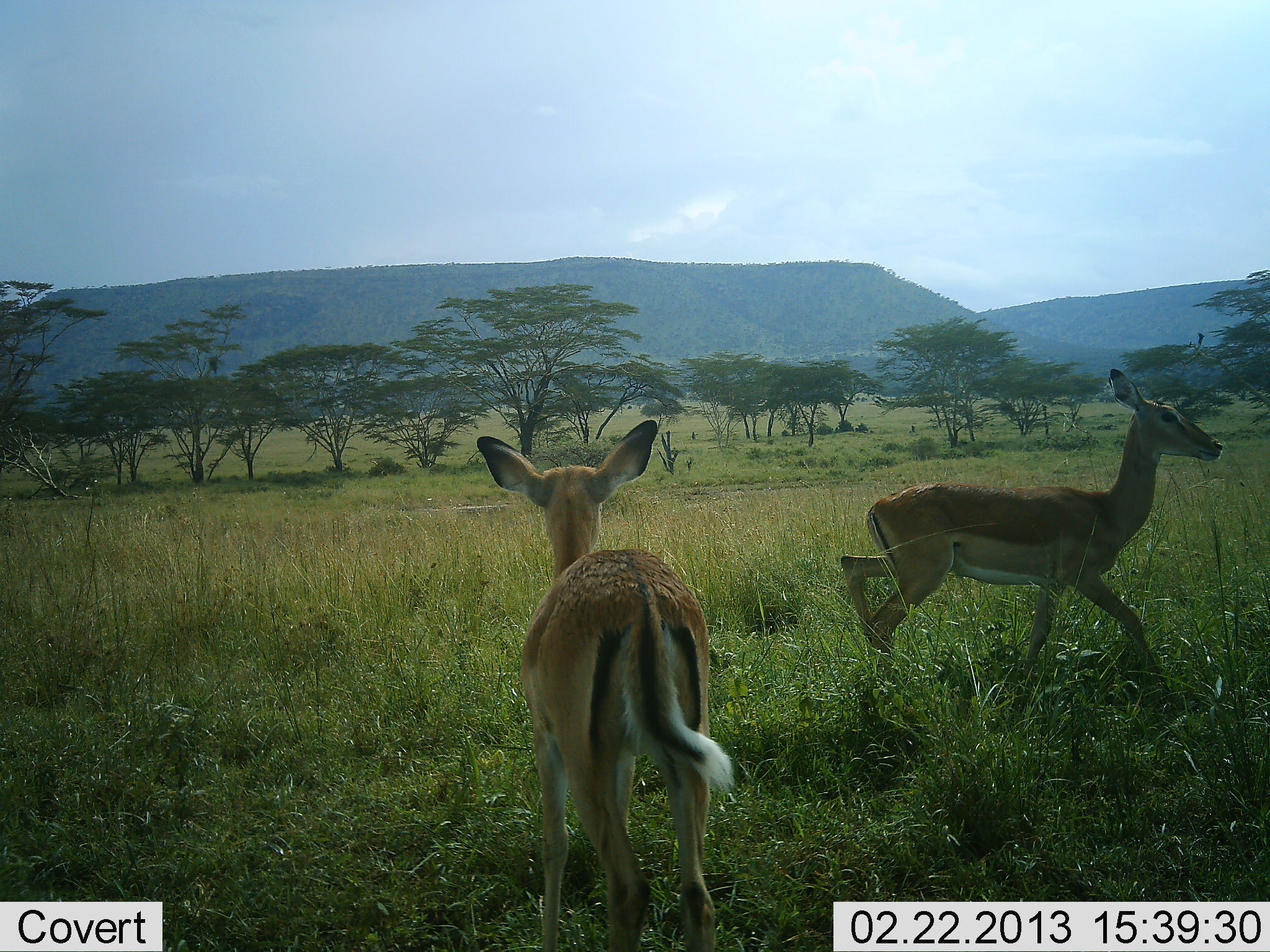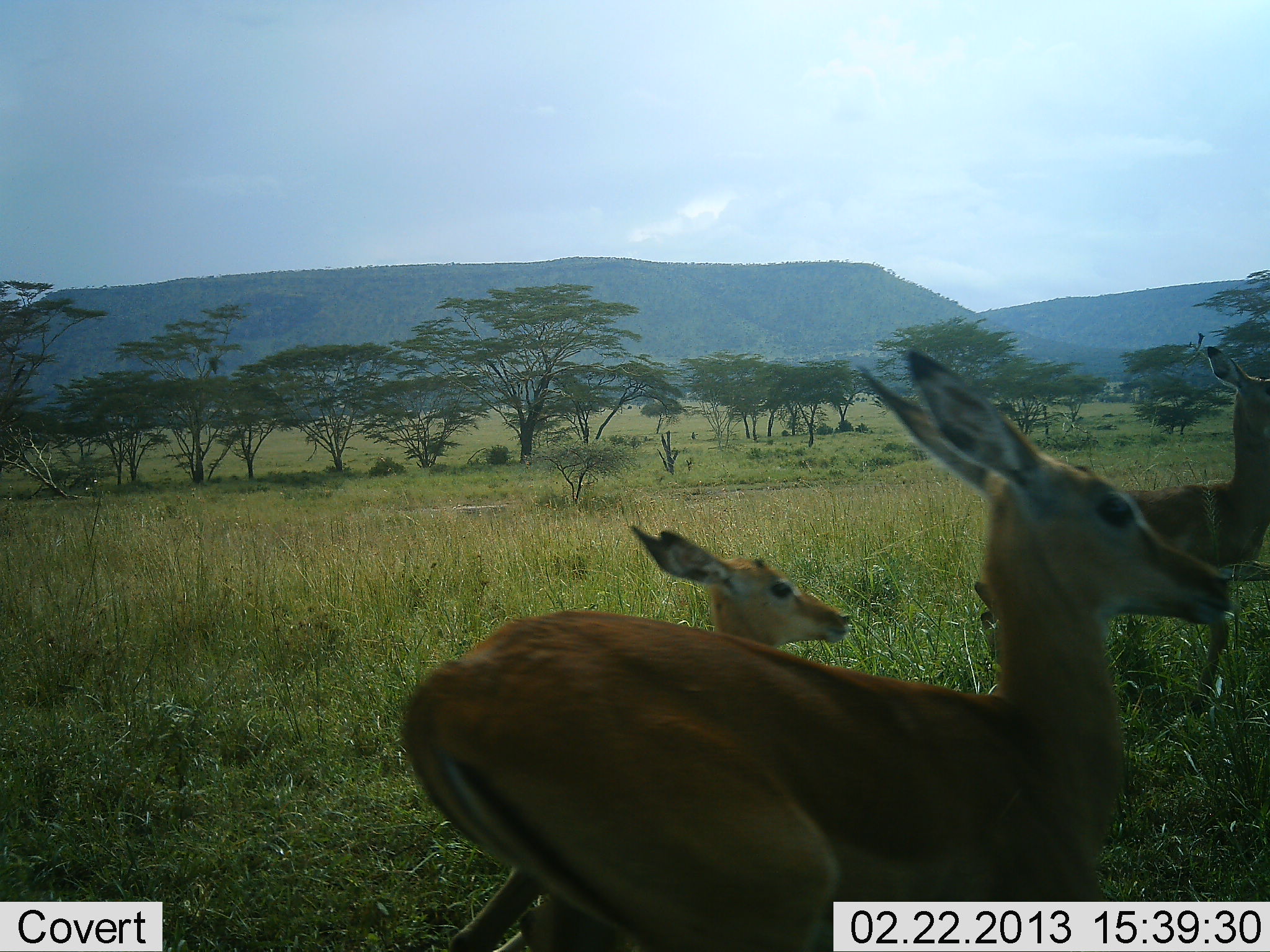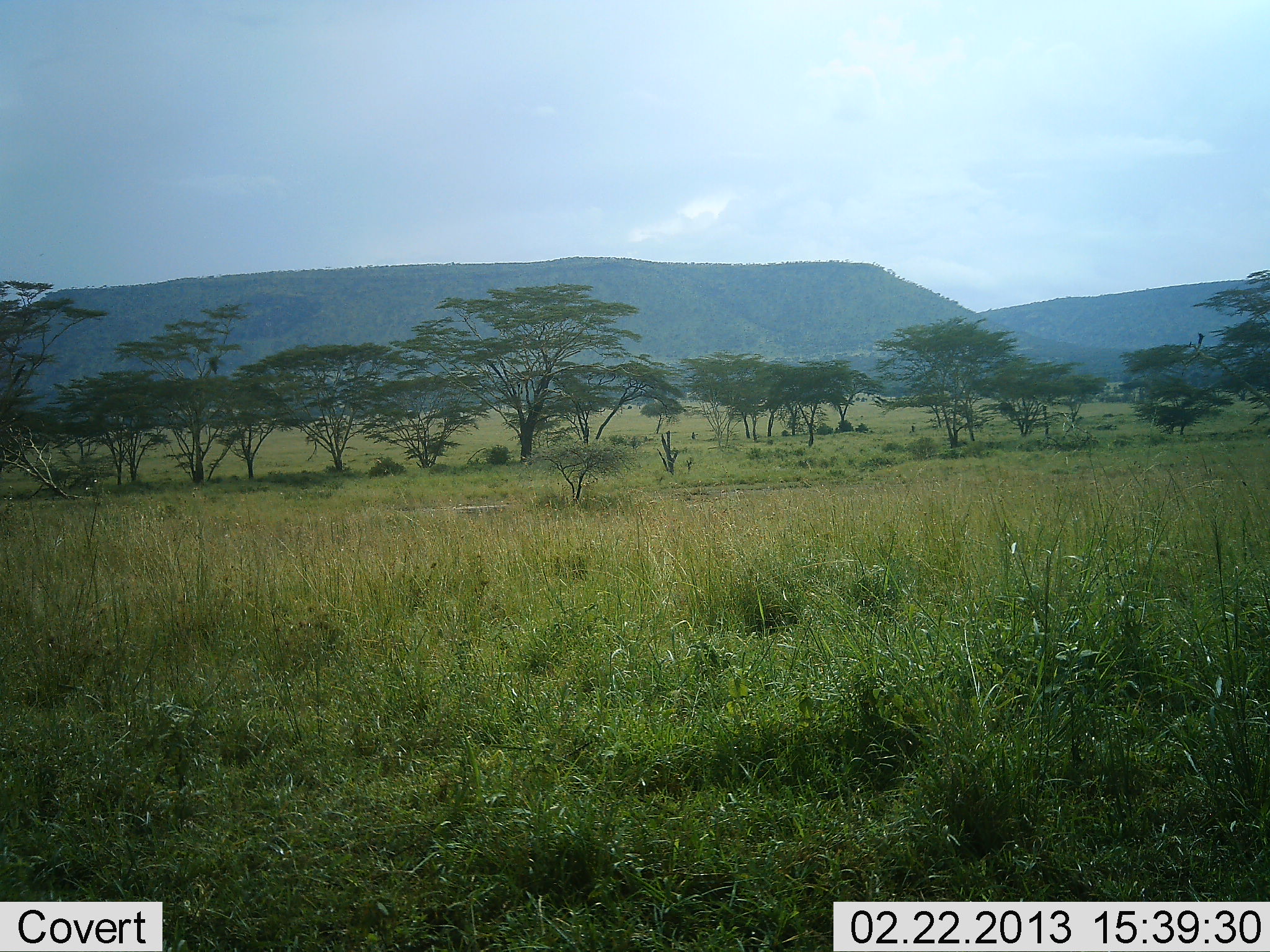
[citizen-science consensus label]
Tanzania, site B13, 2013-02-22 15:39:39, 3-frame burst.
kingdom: Animalia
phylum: Chordata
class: Mammalia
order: Artiodactyla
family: Bovidae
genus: Aepyceros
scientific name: Aepyceros melampus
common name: impala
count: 3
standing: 3%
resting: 0%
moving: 100%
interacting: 3%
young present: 16%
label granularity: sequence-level